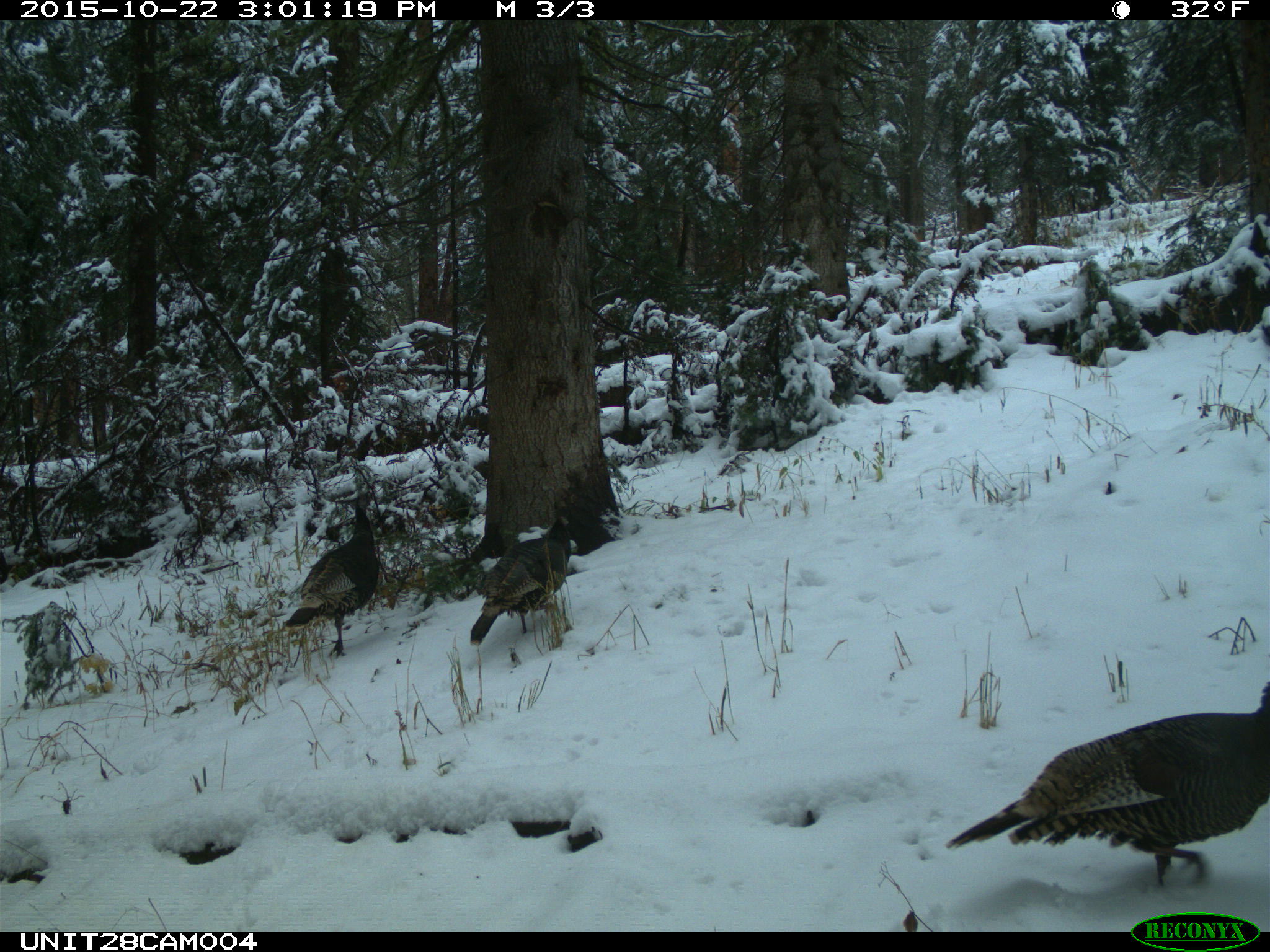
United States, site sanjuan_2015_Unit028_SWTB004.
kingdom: Animalia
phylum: Chordata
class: Aves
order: Galliformes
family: Phasianidae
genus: Meleagris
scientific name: Meleagris gallopavo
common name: wild turkey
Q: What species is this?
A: Meleagris gallopavo (wild turkey).